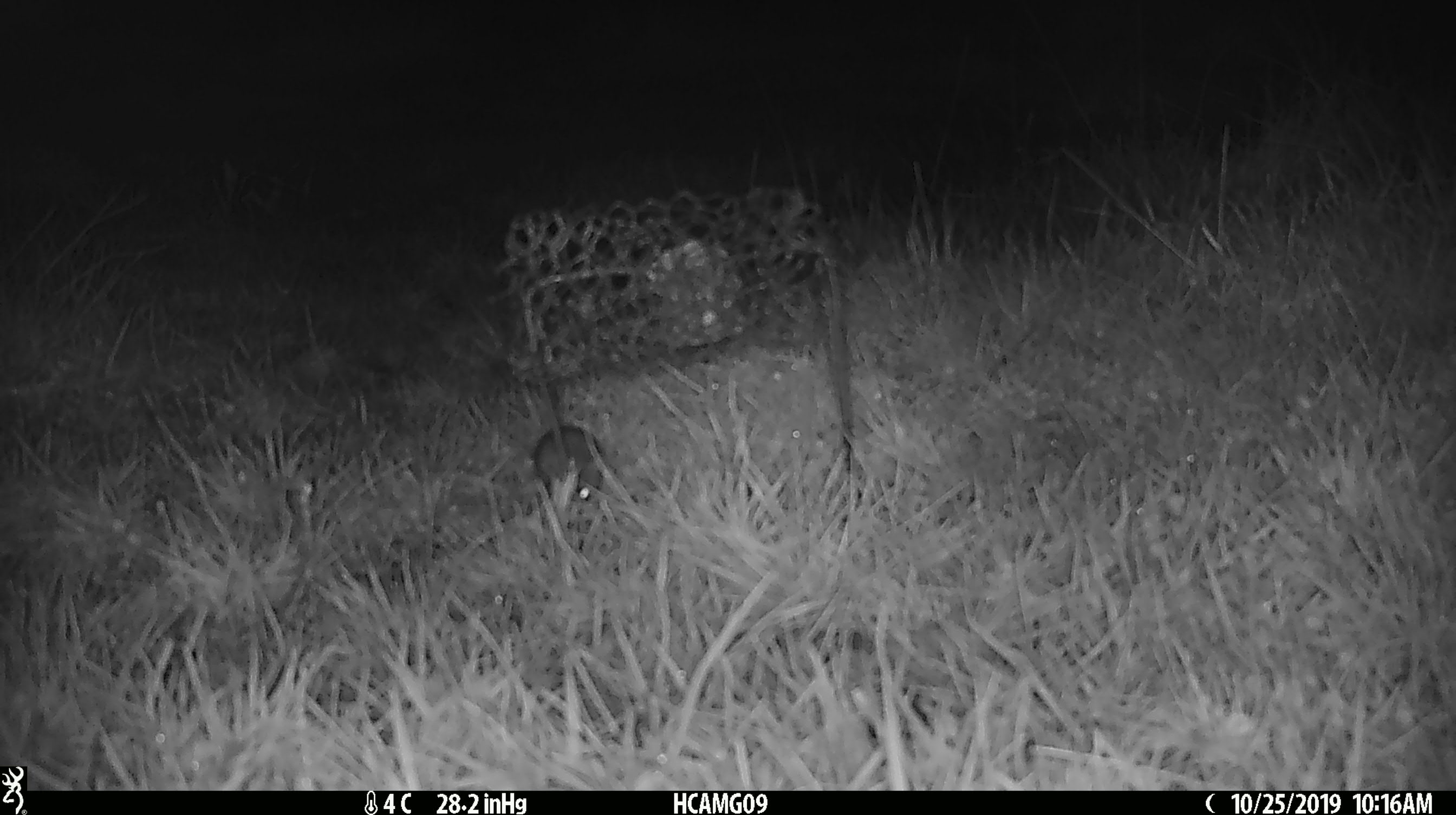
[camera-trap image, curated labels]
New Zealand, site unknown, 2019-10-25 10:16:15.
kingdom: Animalia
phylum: Chordata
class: Mammalia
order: Rodentia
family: Muridae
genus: Mus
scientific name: Mus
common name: mouse